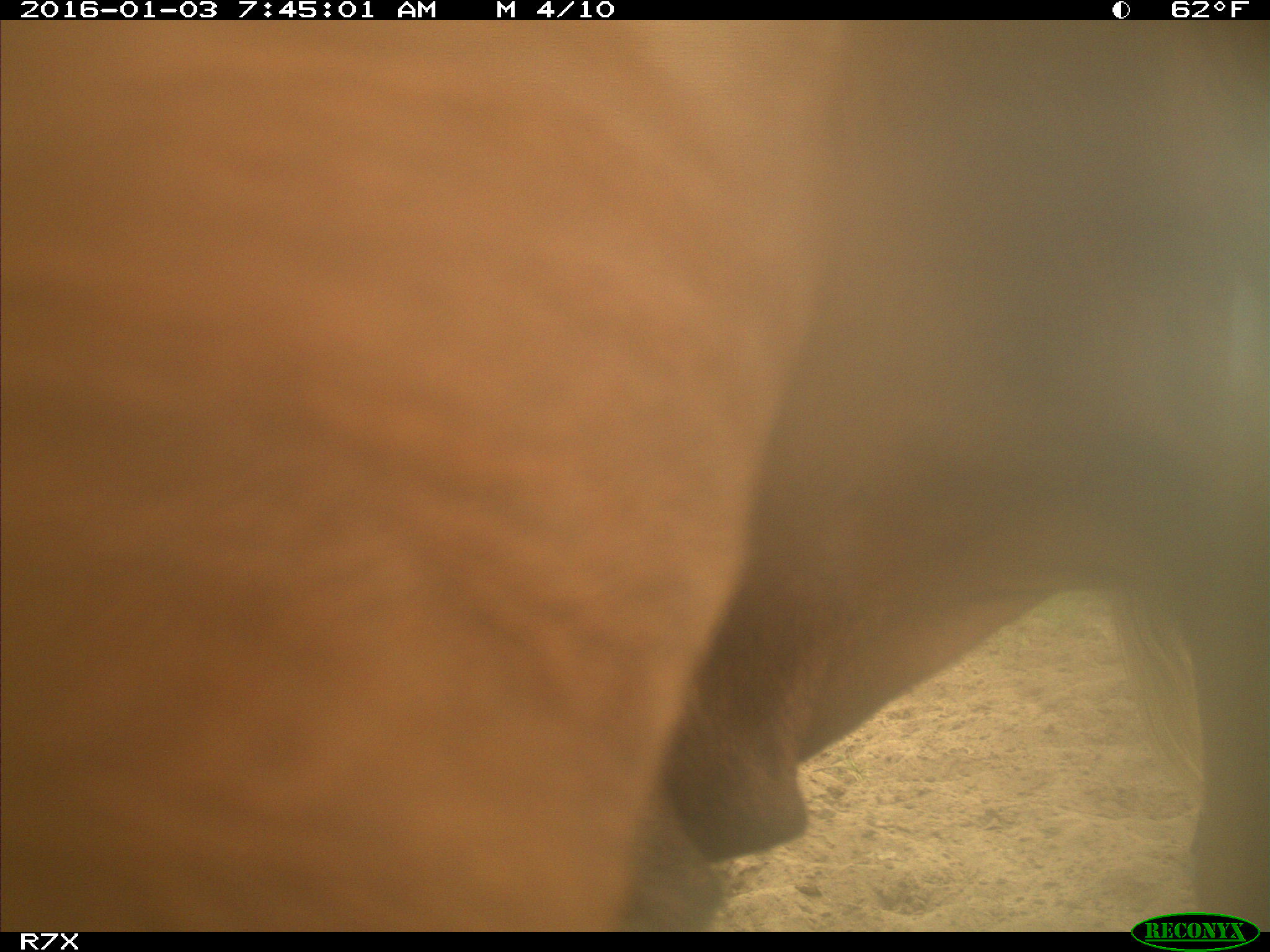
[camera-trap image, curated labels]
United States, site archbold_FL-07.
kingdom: Animalia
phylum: Chordata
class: Mammalia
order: Artiodactyla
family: Bovidae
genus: Bos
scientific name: Bos taurus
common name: domestic cow